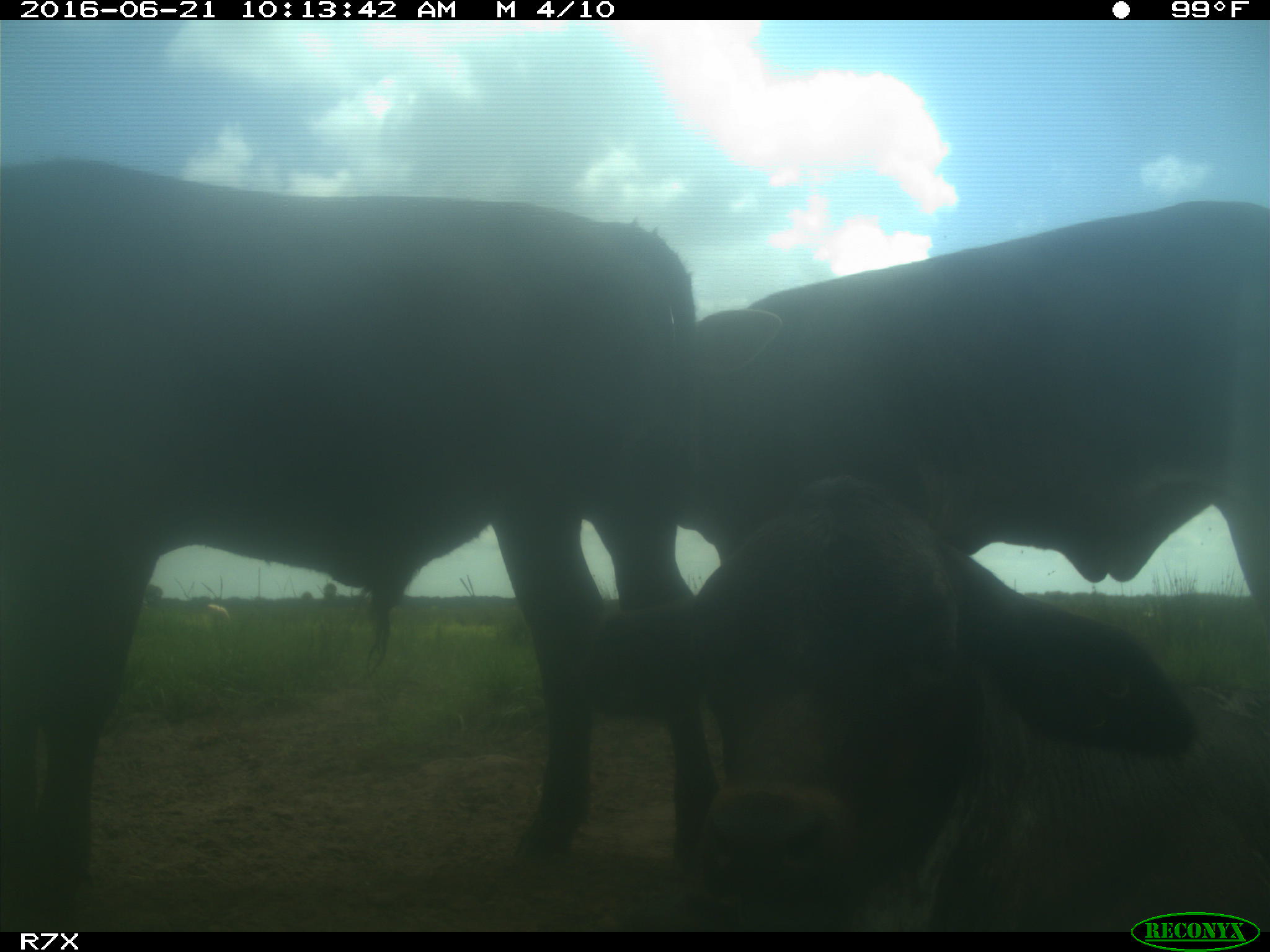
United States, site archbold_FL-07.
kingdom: Animalia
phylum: Chordata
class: Mammalia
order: Artiodactyla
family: Bovidae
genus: Bos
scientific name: Bos taurus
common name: domestic cow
Bos taurus (domestic cow).